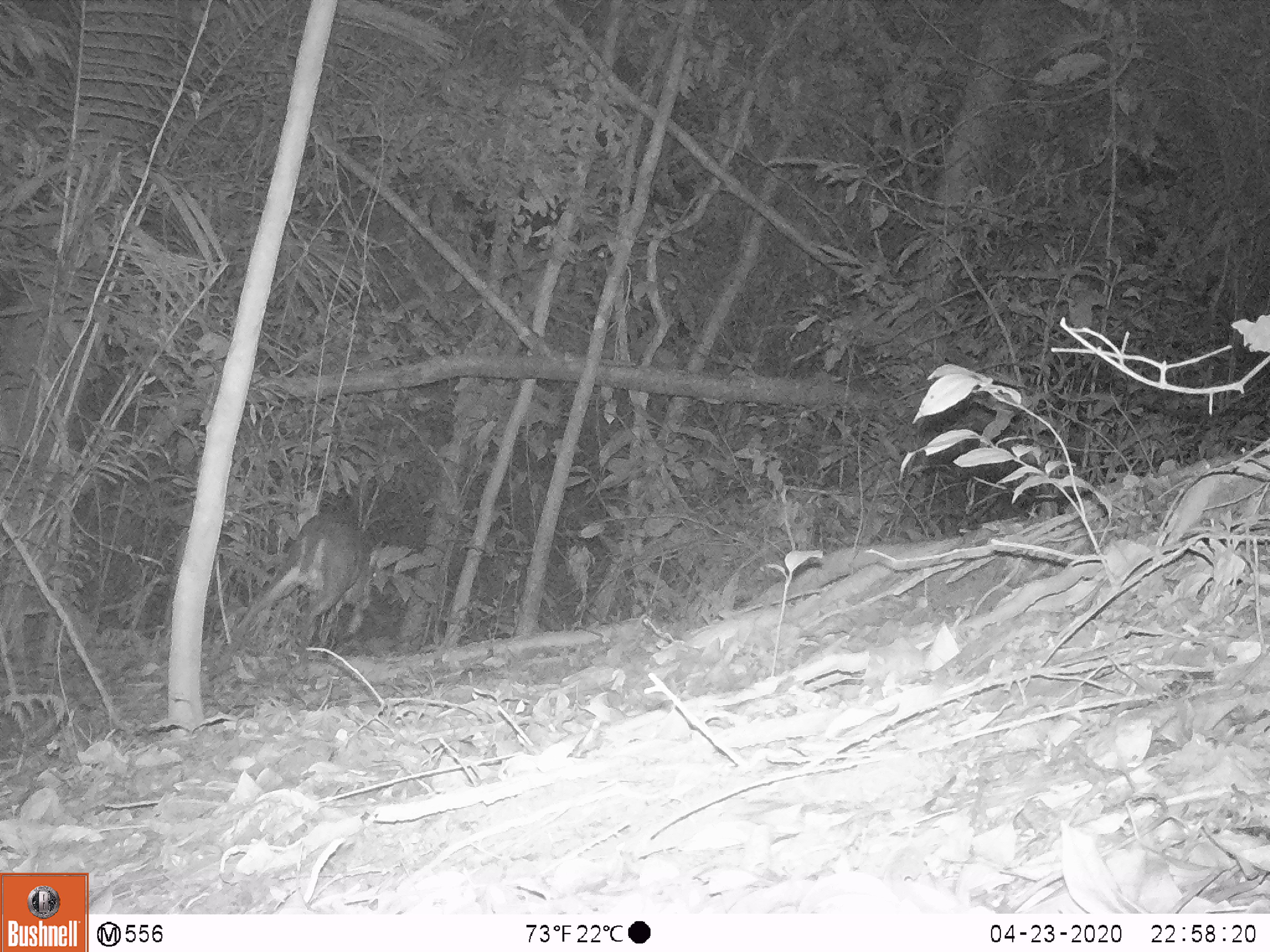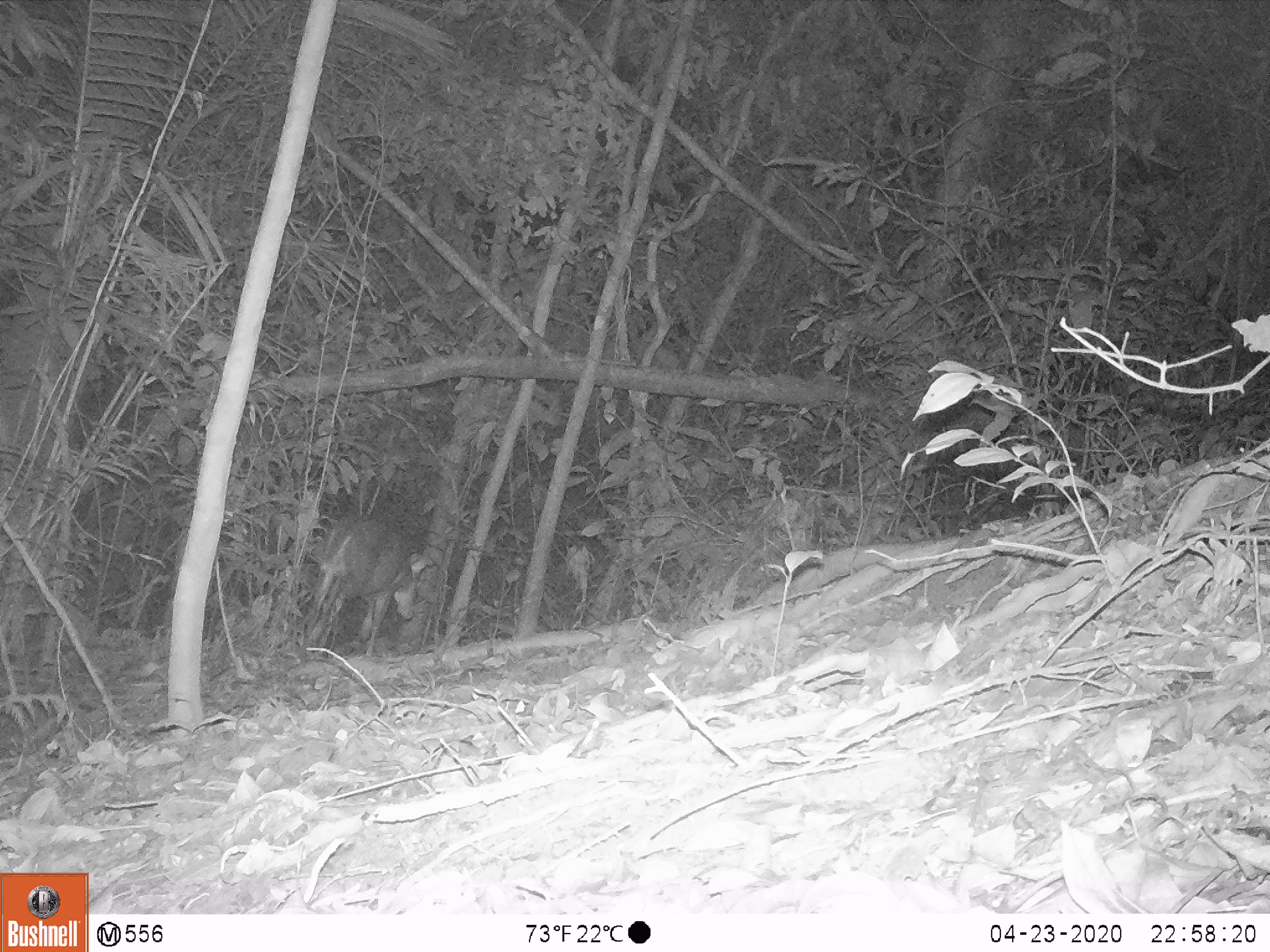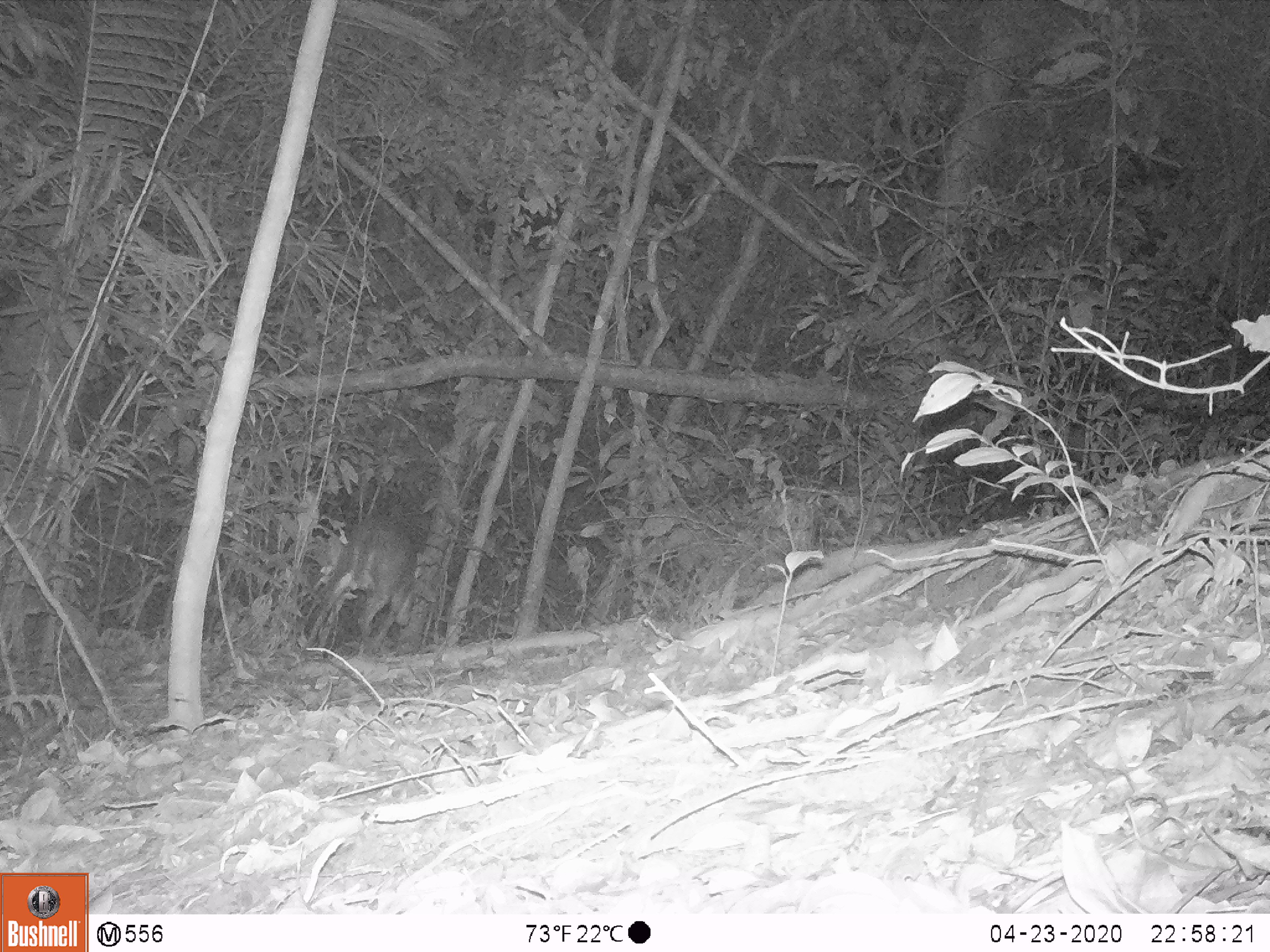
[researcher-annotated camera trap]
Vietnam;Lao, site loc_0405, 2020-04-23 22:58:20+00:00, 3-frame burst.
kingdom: Animalia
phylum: Chordata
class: Mammalia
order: Artiodactyla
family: Cervidae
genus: Muntiacus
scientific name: Muntiacus rooseveltorum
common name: roosevelt's muntjac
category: roosevelts muntjac group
Roosevelts muntjac group (roosevelt's muntjac) (Muntiacus rooseveltorum). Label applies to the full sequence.